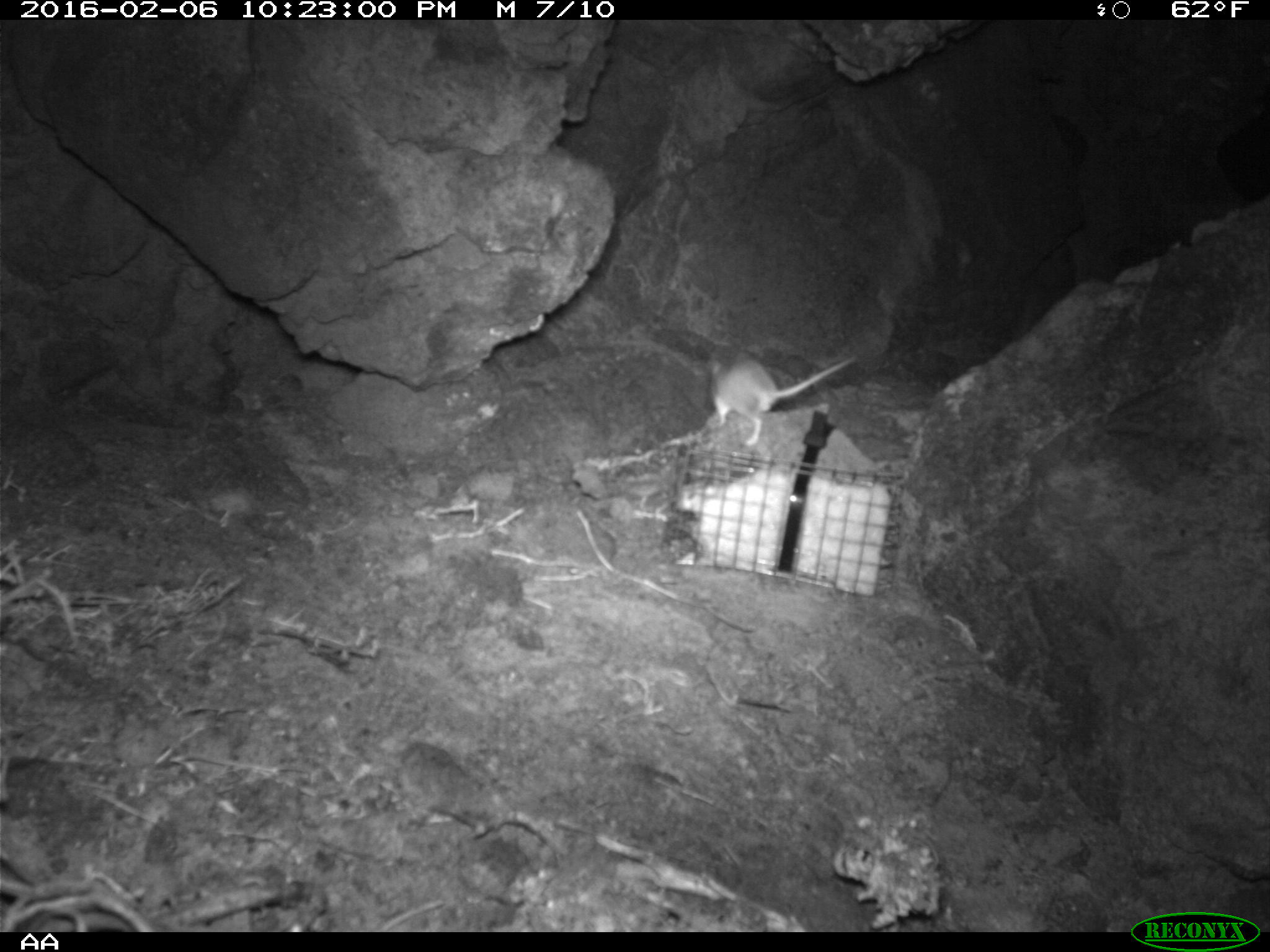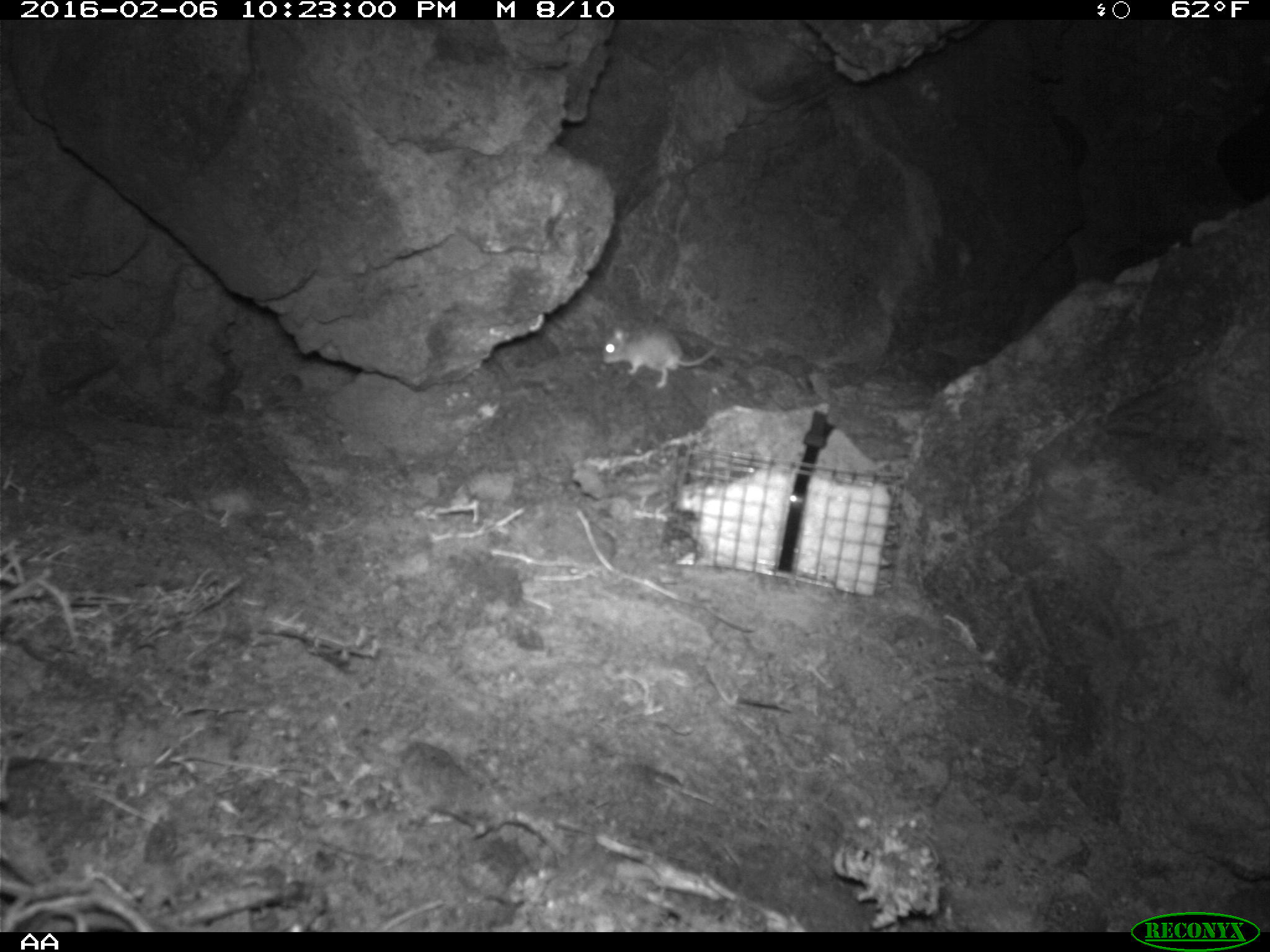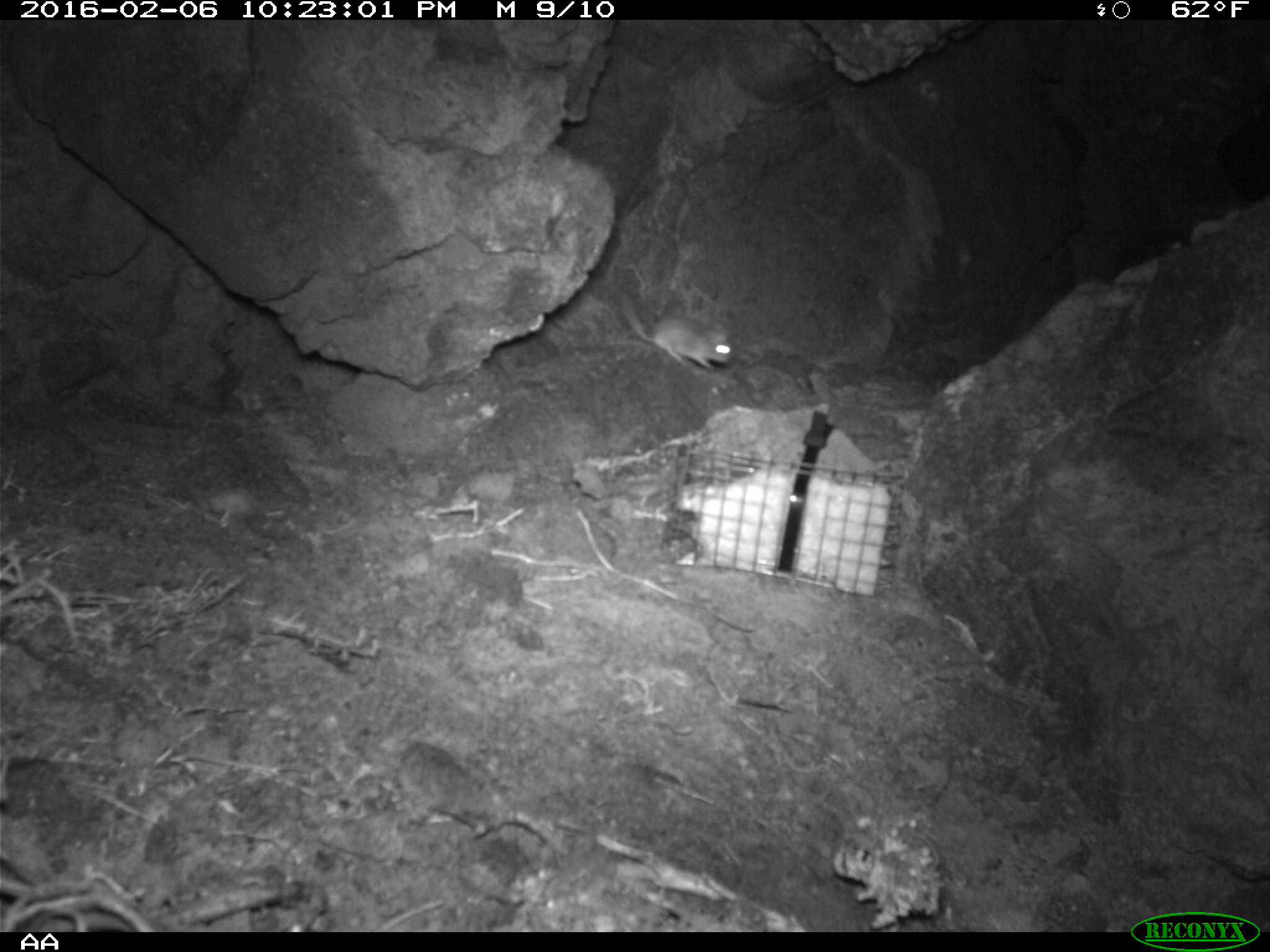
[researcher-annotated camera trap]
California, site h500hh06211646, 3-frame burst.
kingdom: Animalia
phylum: Chordata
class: Mammalia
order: Rodentia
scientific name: Rodentia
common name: rodent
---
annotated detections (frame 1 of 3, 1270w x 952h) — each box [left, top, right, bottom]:
rodent: [704, 351, 858, 447]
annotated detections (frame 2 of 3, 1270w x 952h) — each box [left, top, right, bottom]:
rodent: [602, 322, 714, 389]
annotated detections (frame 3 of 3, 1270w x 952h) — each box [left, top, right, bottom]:
rodent: [616, 289, 734, 371]